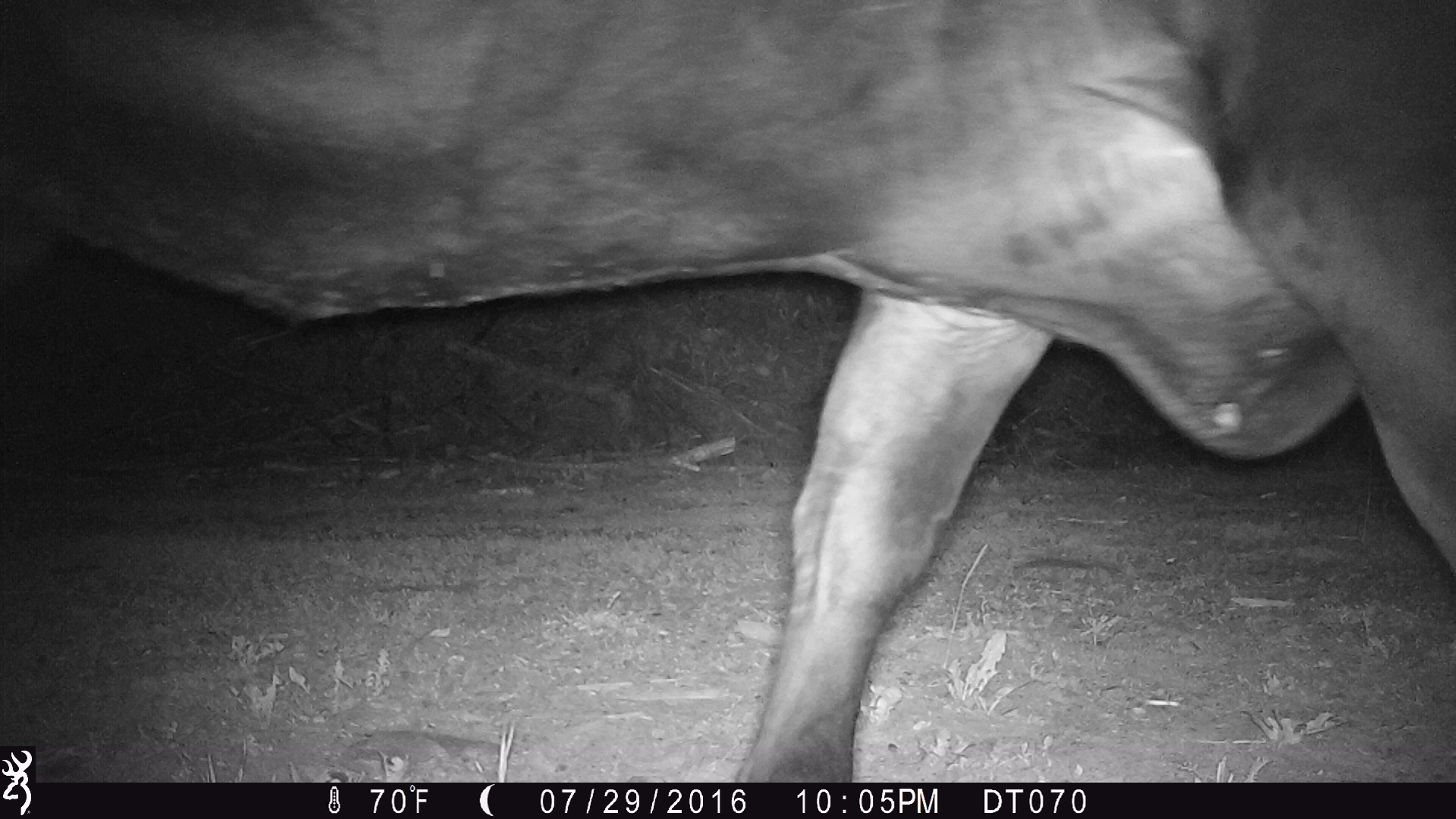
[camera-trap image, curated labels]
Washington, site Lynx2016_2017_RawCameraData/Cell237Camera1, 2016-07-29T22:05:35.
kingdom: Animalia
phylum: Chordata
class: Mammalia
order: Artiodactyla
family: Bovidae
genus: Bos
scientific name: Bos taurus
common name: domestic cattle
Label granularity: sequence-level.